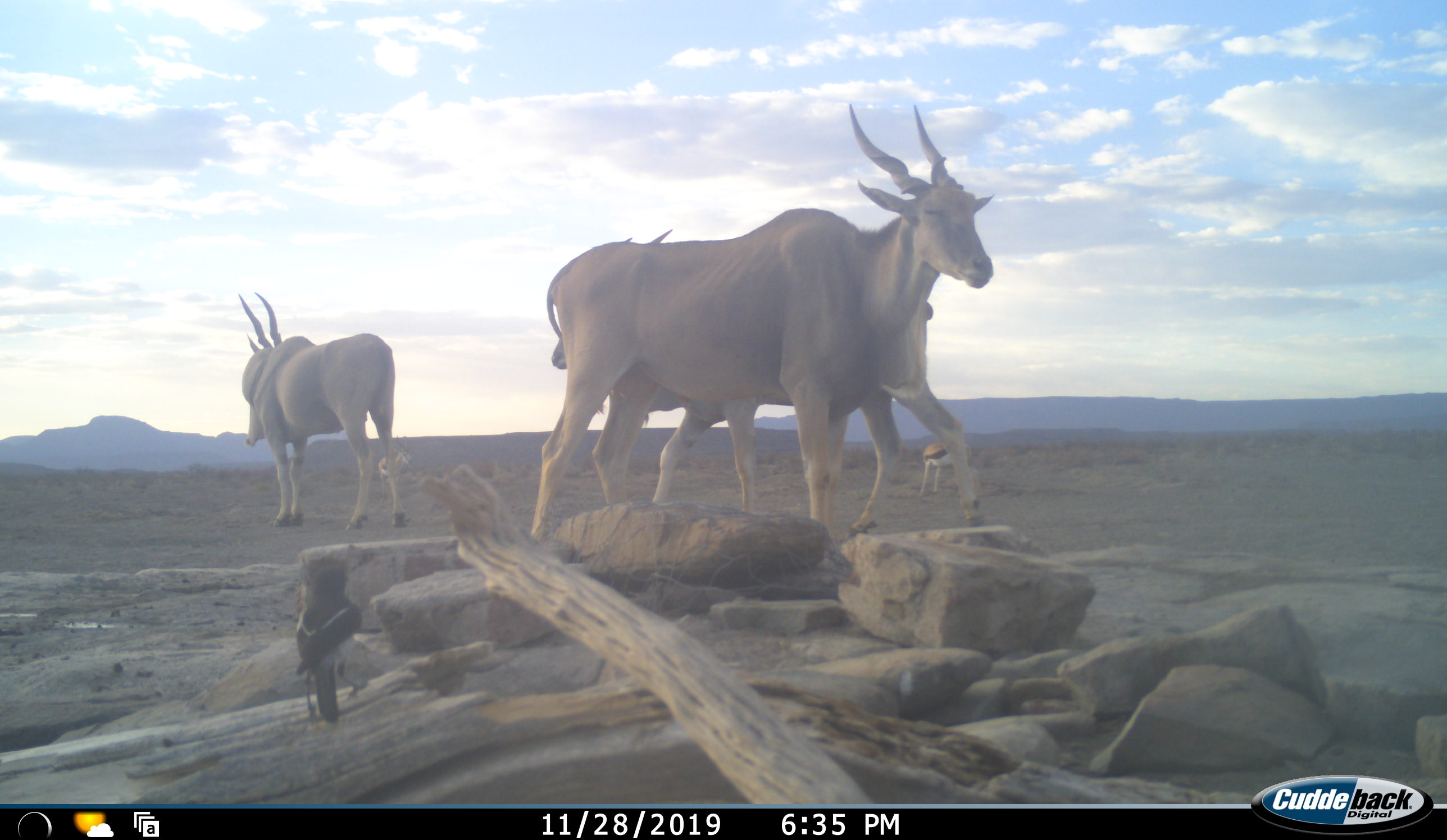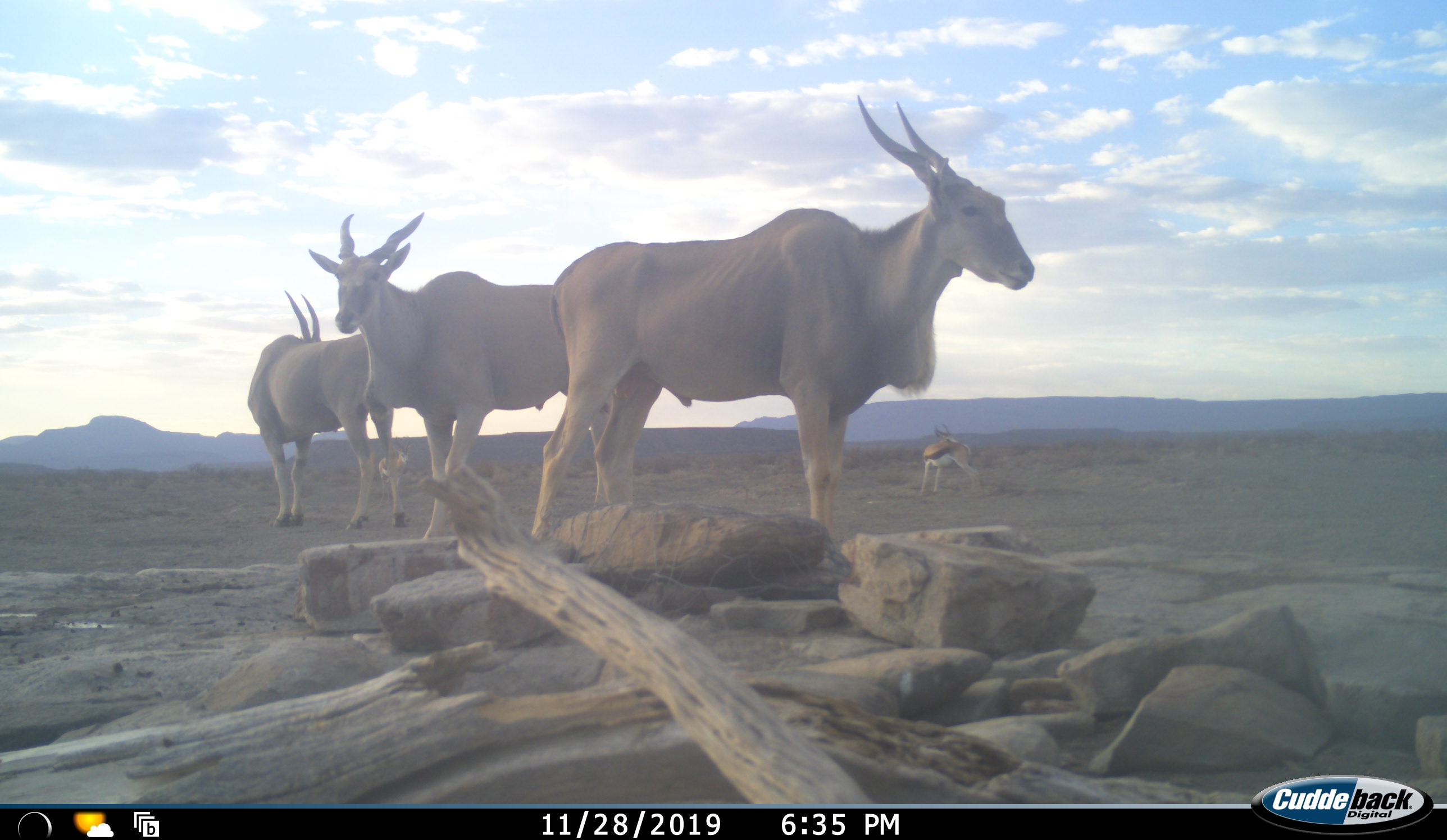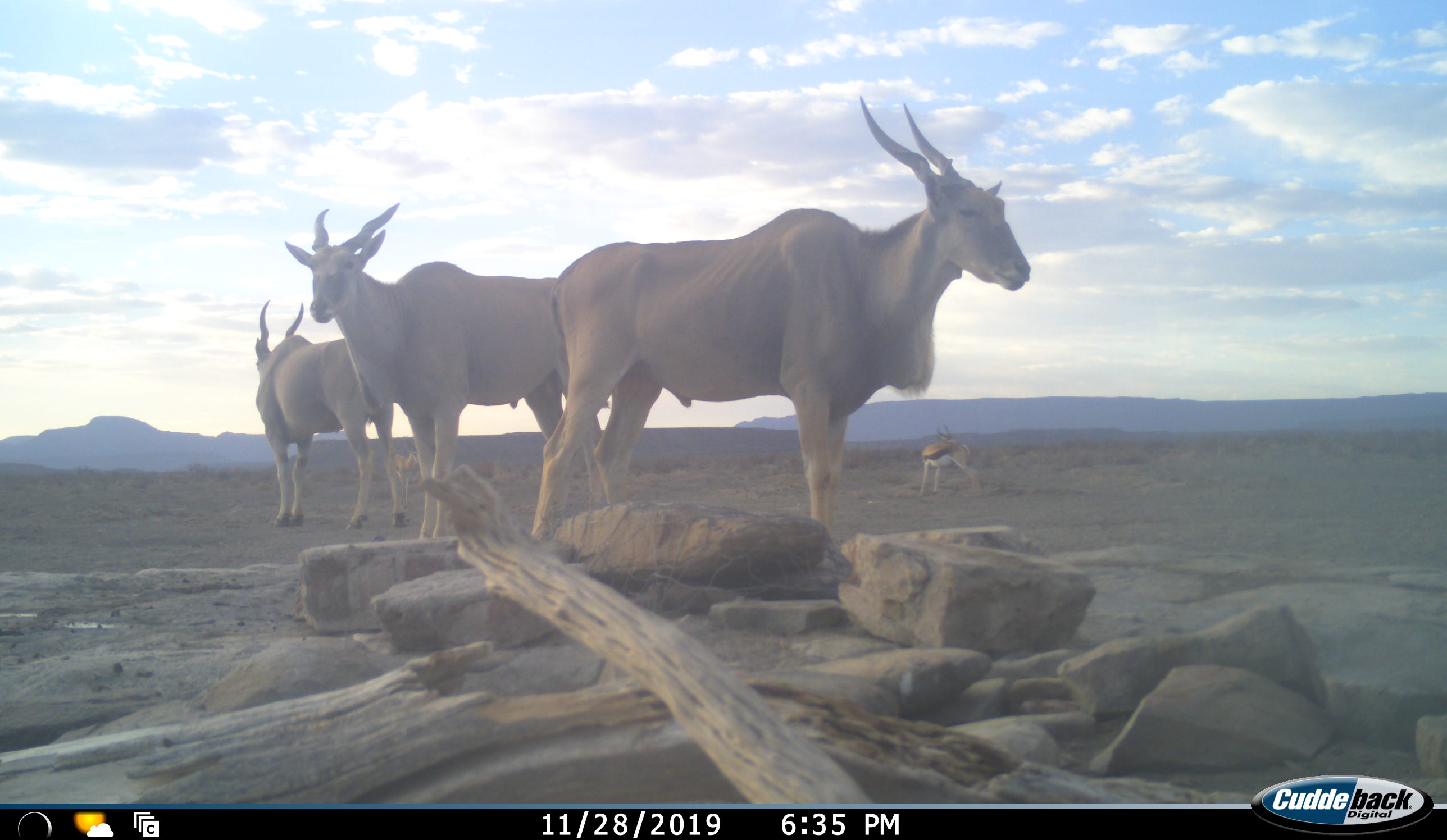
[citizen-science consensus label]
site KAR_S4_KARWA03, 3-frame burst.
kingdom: Animalia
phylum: Chordata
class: Aves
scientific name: Aves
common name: bird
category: birdother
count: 1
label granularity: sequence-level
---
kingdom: Animalia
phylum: Chordata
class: Mammalia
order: Artiodactyla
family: Bovidae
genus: Tragelaphus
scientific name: Tragelaphus oryx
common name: eland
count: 3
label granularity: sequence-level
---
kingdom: Animalia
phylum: Chordata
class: Mammalia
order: Artiodactyla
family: Bovidae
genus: Antidorcas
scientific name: Antidorcas marsupialis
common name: springbok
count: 2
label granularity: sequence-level